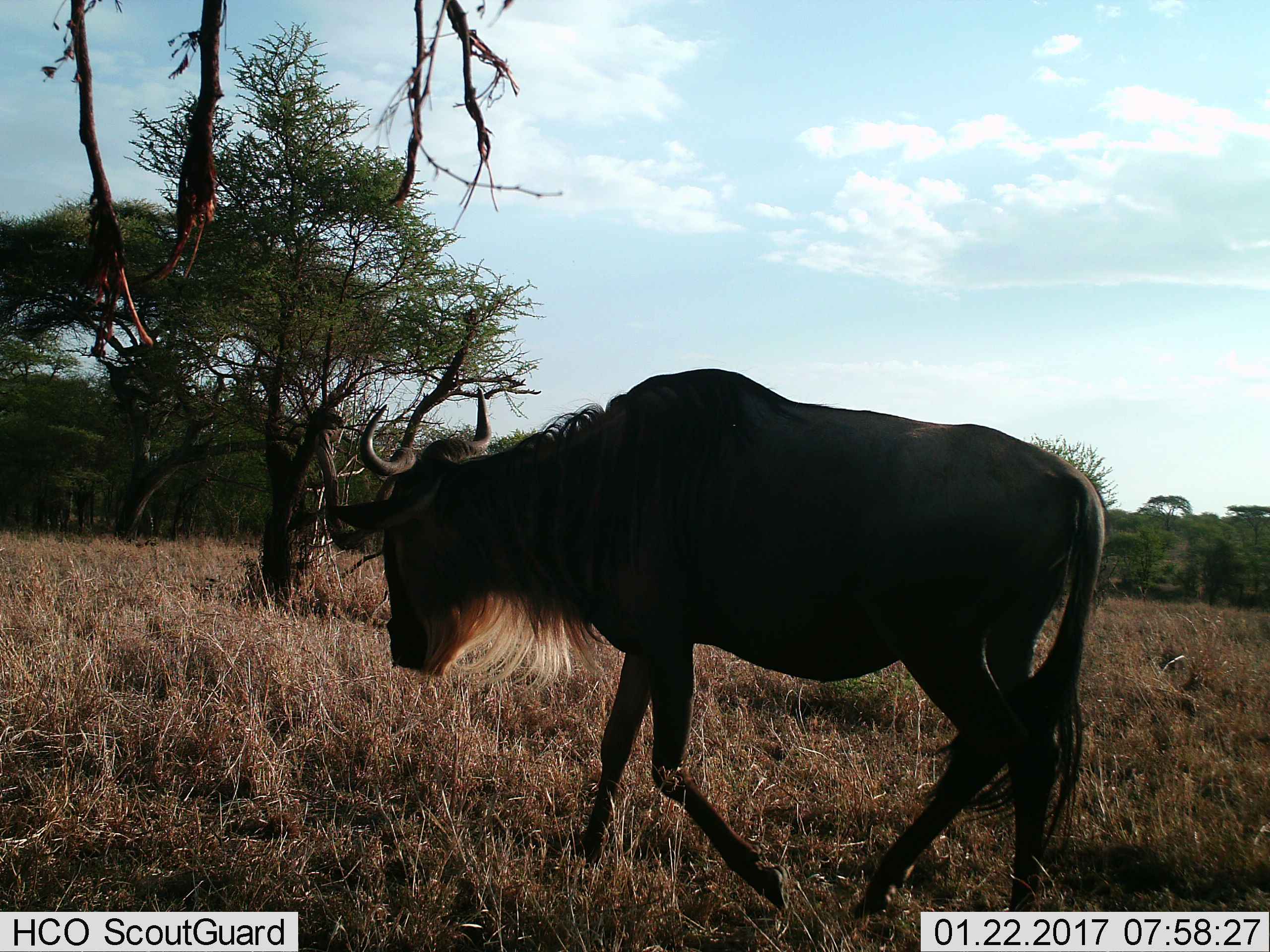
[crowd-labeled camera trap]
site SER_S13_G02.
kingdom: Animalia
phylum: Chordata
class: Mammalia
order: Artiodactyla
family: Bovidae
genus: Connochaetes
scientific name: Connochaetes taurinus taurinus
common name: blue wildebeest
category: wildebeestblue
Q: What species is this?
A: Wildebeestblue (blue wildebeest) (Connochaetes taurinus taurinus).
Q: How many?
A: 1.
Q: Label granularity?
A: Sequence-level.